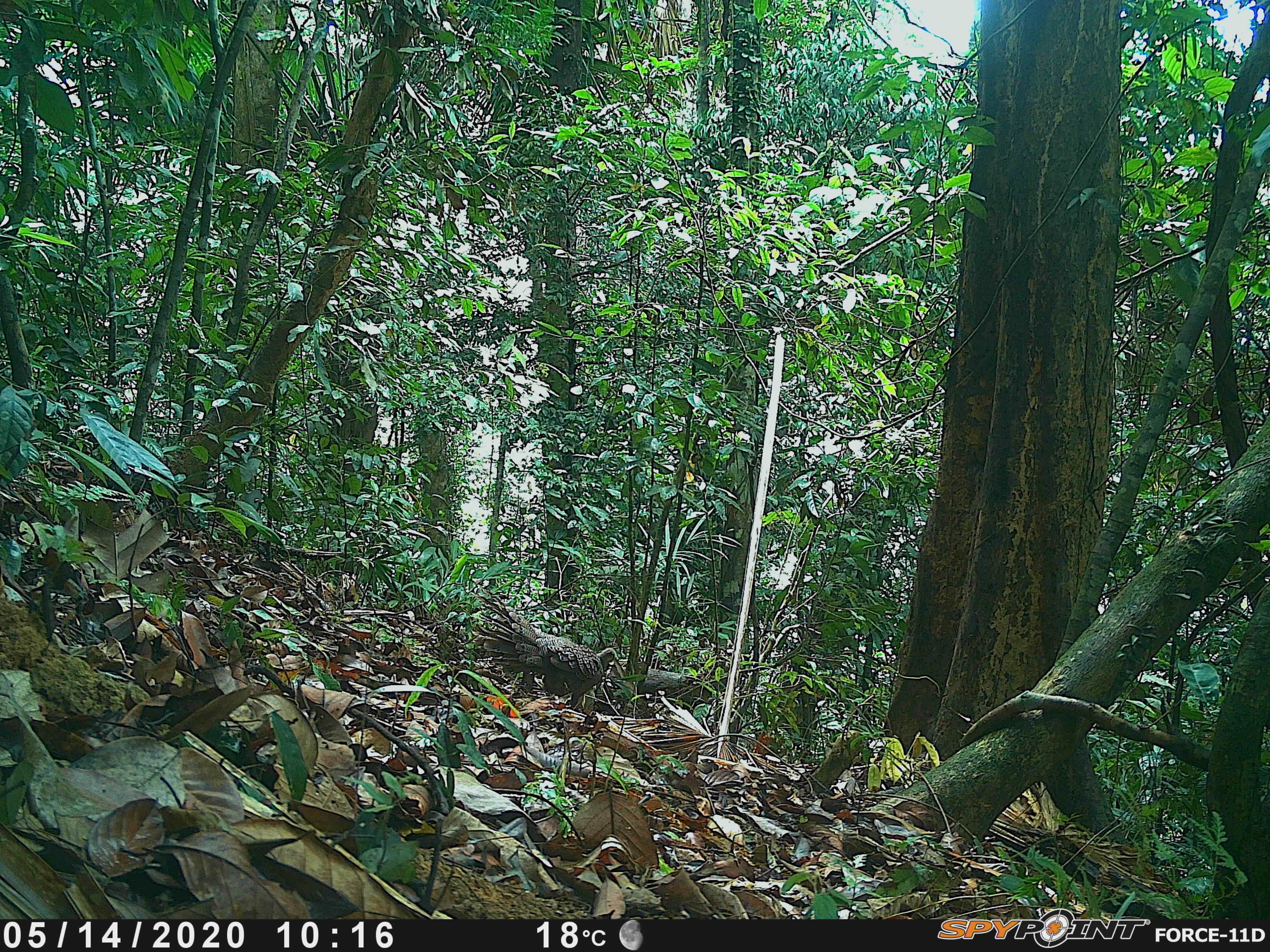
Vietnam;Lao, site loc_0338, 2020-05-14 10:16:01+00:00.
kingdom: Animalia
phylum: Chordata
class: Aves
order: Galliformes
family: Phasianidae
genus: Polyplectron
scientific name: Polyplectron bicalcaratum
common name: gray peacock-pheasant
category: grey peacock pheasant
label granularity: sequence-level